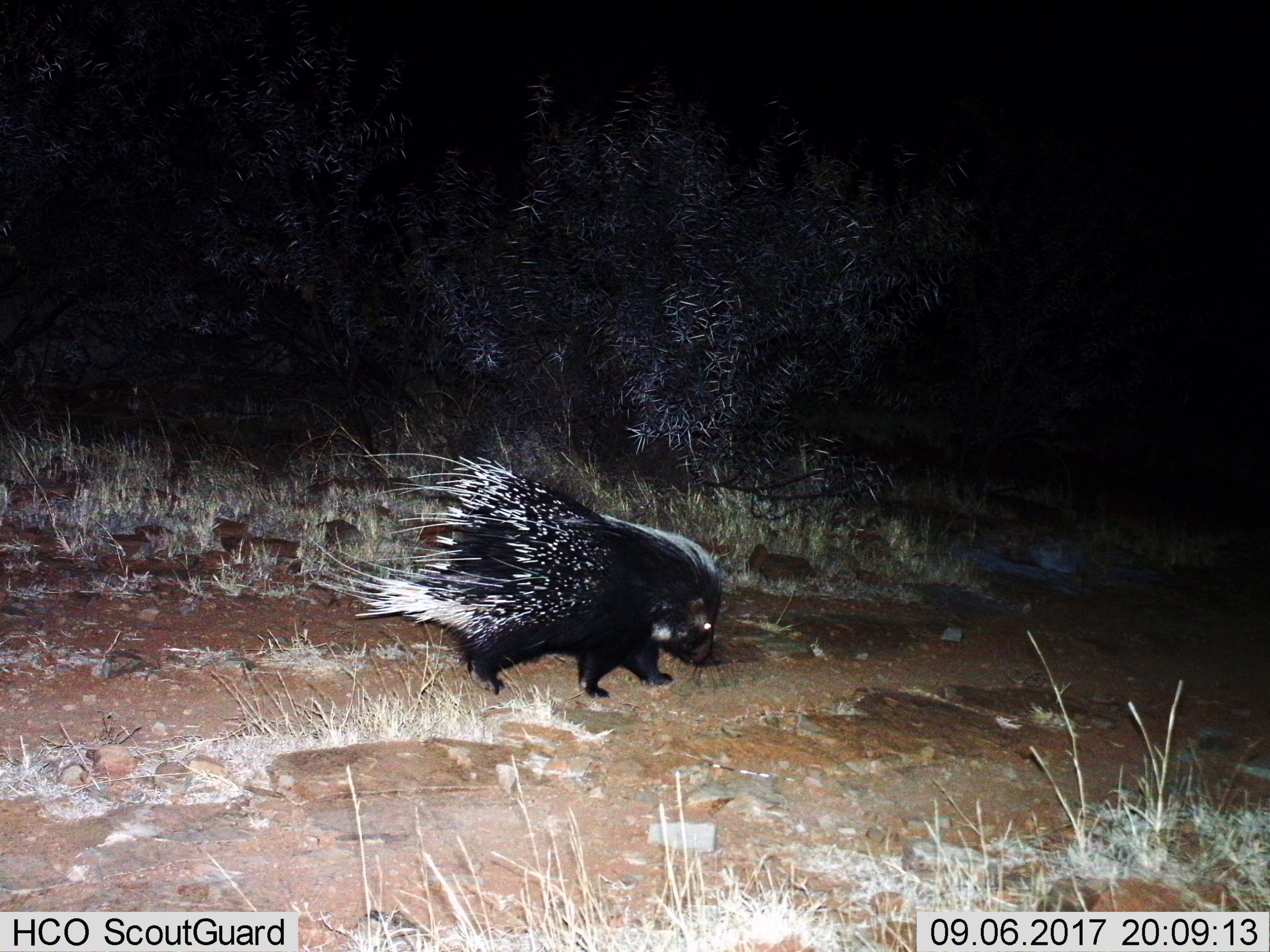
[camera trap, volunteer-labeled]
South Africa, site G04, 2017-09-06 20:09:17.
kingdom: Animalia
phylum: Chordata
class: Mammalia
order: Rodentia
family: Hystricidae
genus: Hystrix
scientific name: Hystrix africaeaustralis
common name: cape porcupine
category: porcupine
Porcupine (cape porcupine) (Hystrix africaeaustralis), count 1. Behavior (volunteer vote fractions): standing 11%, resting 0%, moving 89%, interacting 0%. Young present (vote fraction): 0%. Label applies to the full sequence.